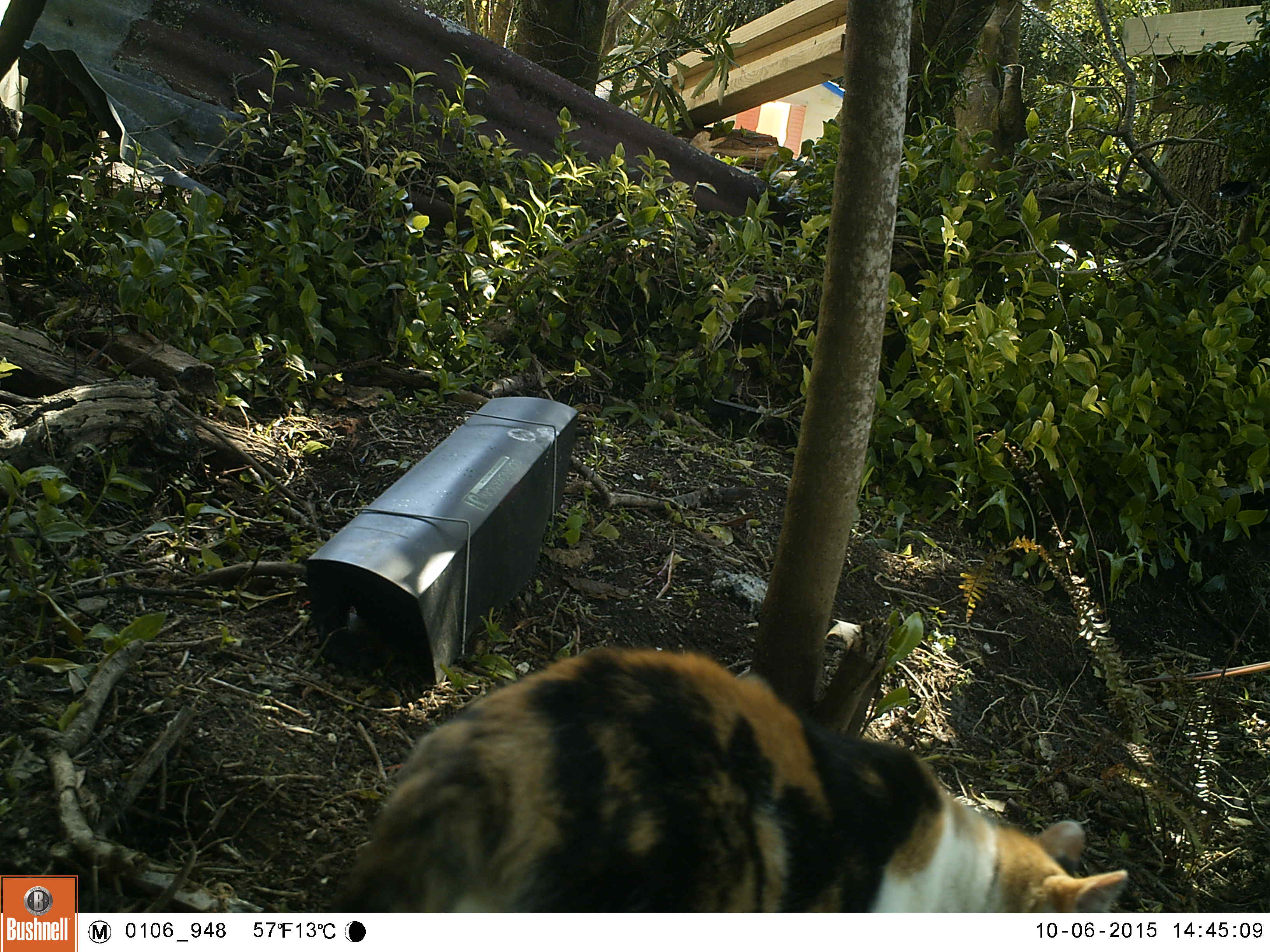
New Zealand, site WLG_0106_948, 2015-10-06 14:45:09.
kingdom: Animalia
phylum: Chordata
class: Mammalia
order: Carnivora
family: Felidae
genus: Felis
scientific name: Felis catus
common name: domestic cat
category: cat